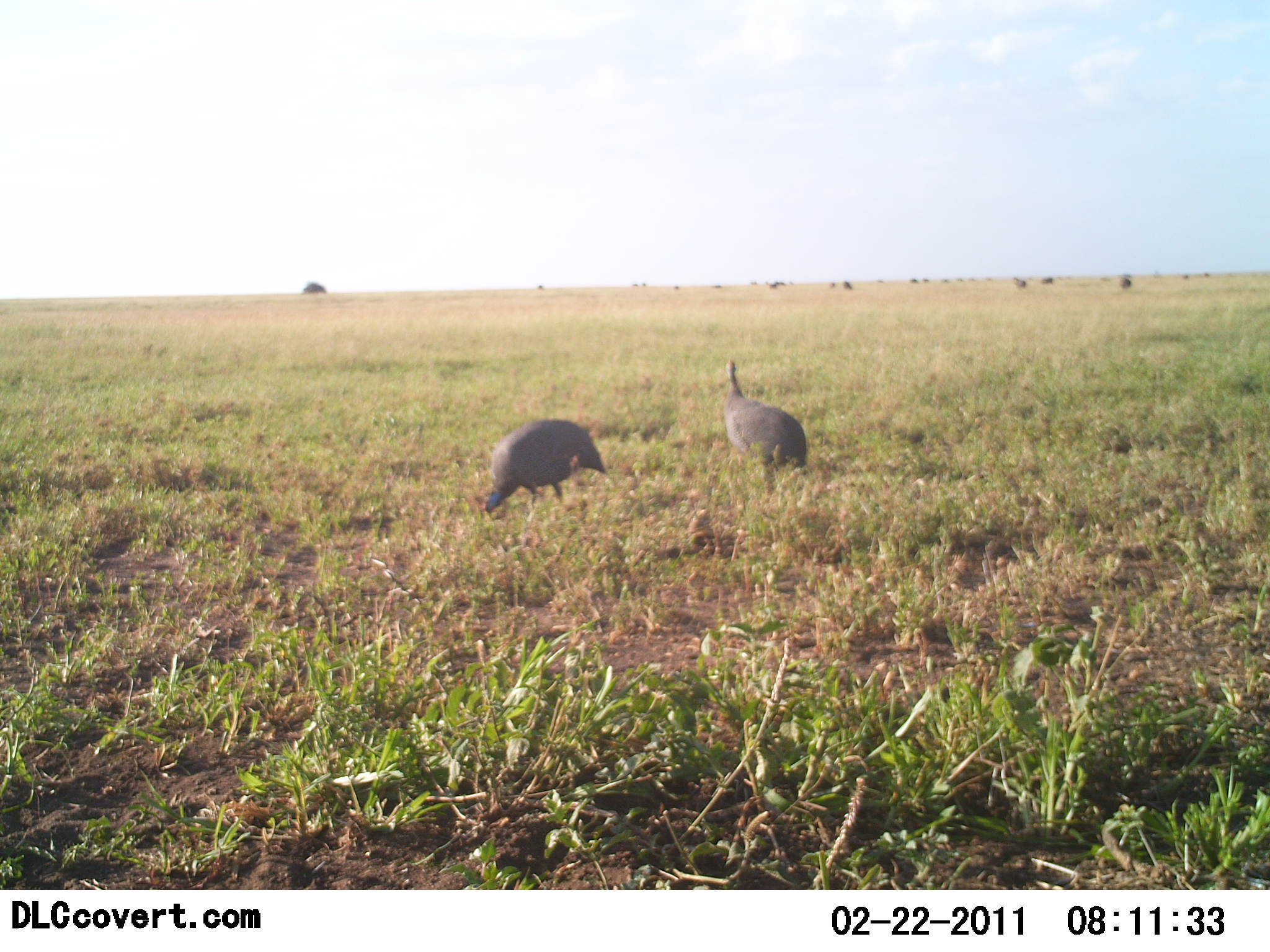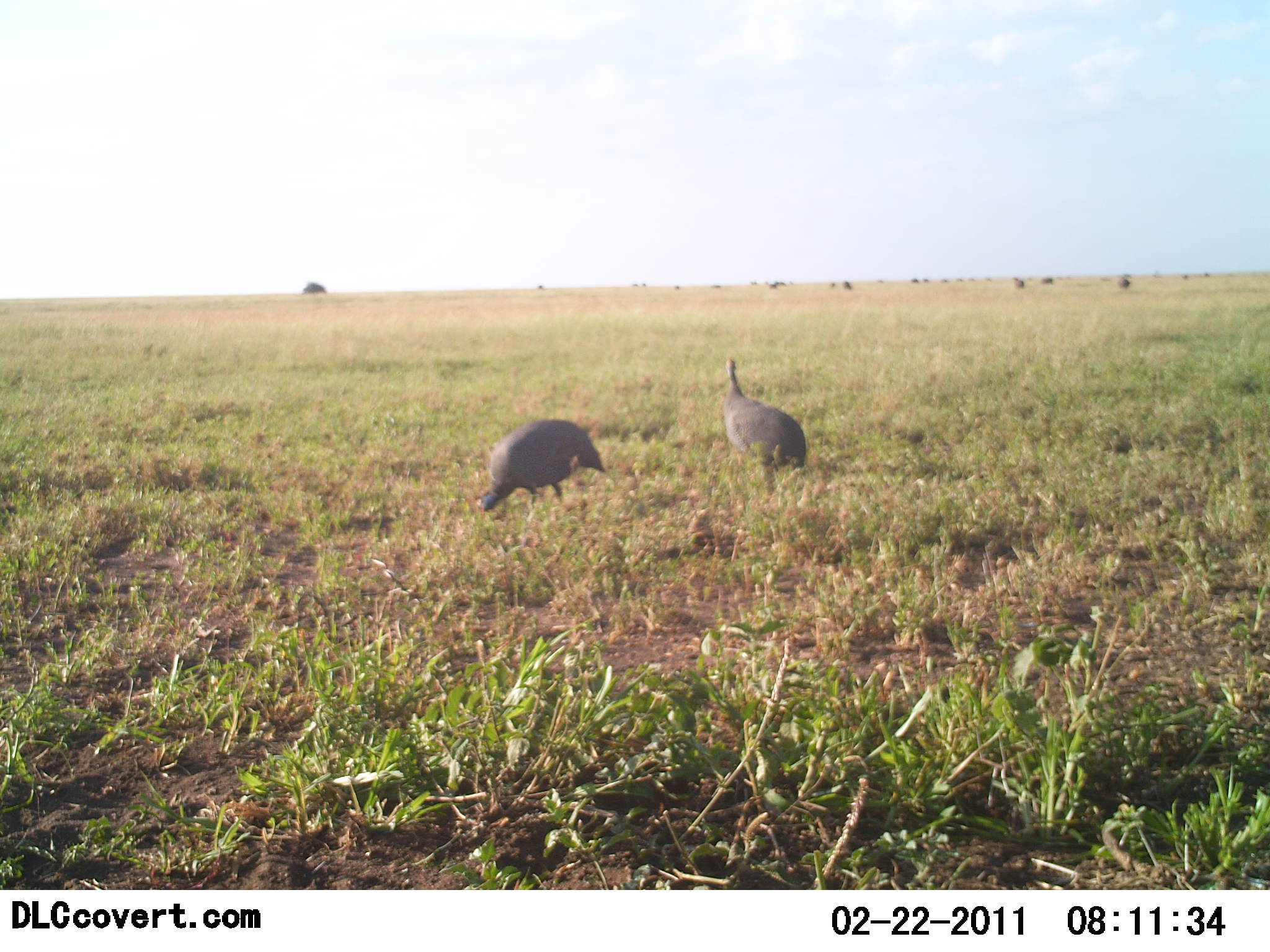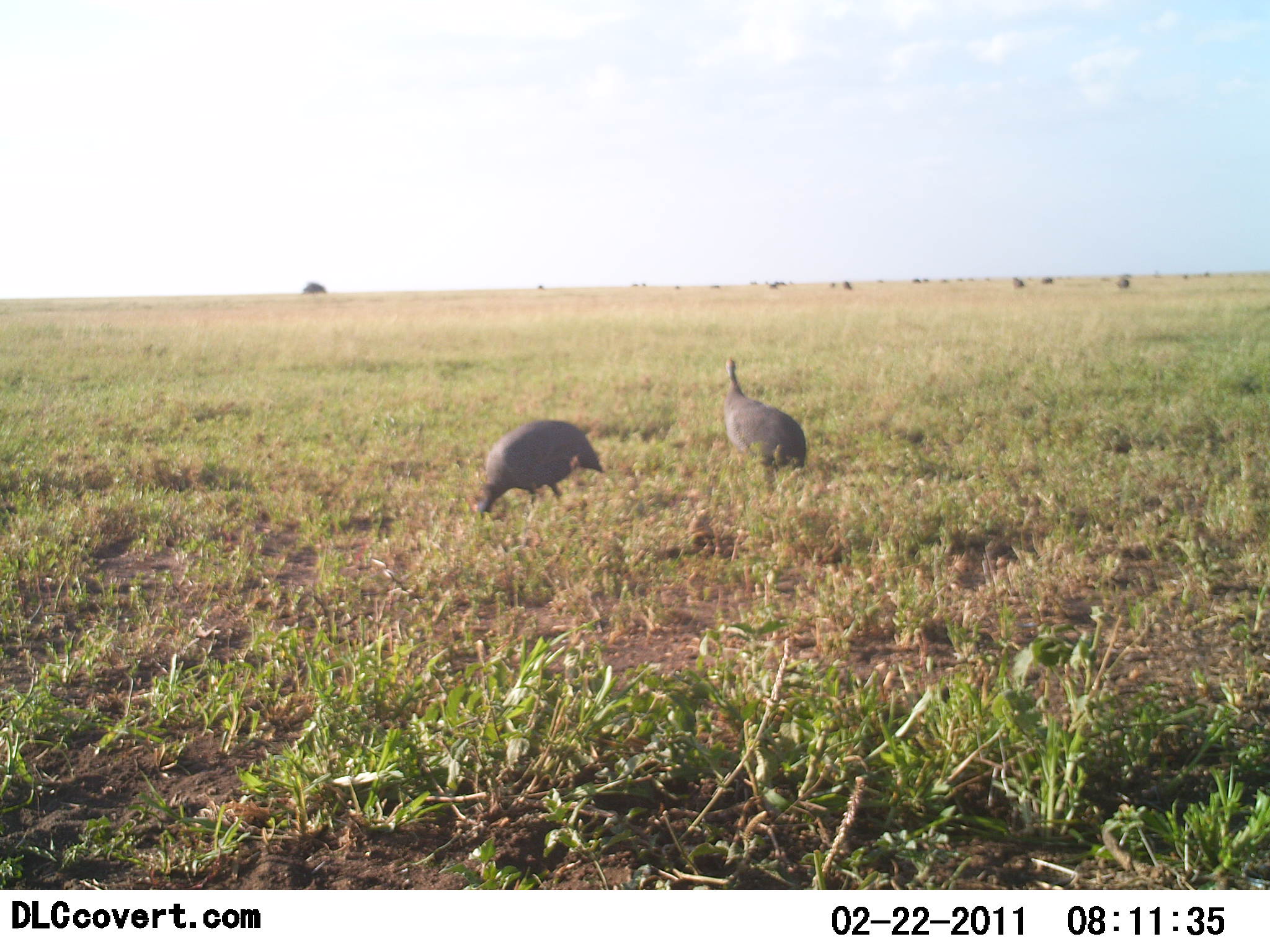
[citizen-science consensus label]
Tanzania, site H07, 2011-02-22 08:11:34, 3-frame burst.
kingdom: Animalia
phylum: Chordata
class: Aves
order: Galliformes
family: Numididae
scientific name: Numididae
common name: guinea fowl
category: guineafowl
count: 2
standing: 69%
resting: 0%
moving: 0%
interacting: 0%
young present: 0%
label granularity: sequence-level